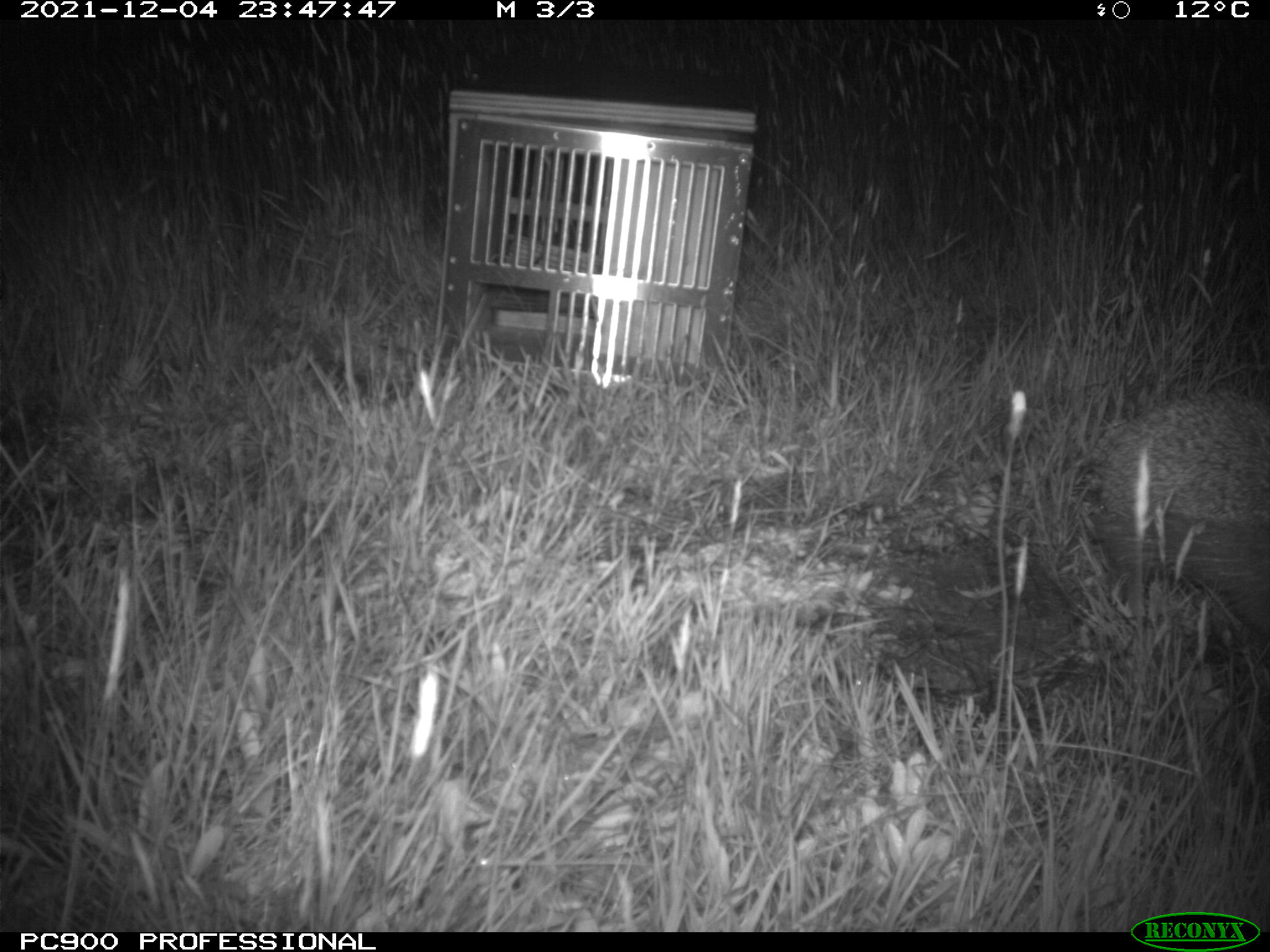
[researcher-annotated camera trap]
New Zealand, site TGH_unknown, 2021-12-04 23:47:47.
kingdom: Animalia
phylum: Chordata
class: Mammalia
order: Eulipotyphla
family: Erinaceidae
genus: Erinaceus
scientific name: Erinaceus europaeus europaeus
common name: european hedgehog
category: hedgehog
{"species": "hedgehog (european hedgehog) (Erinaceus europaeus europaeus)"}